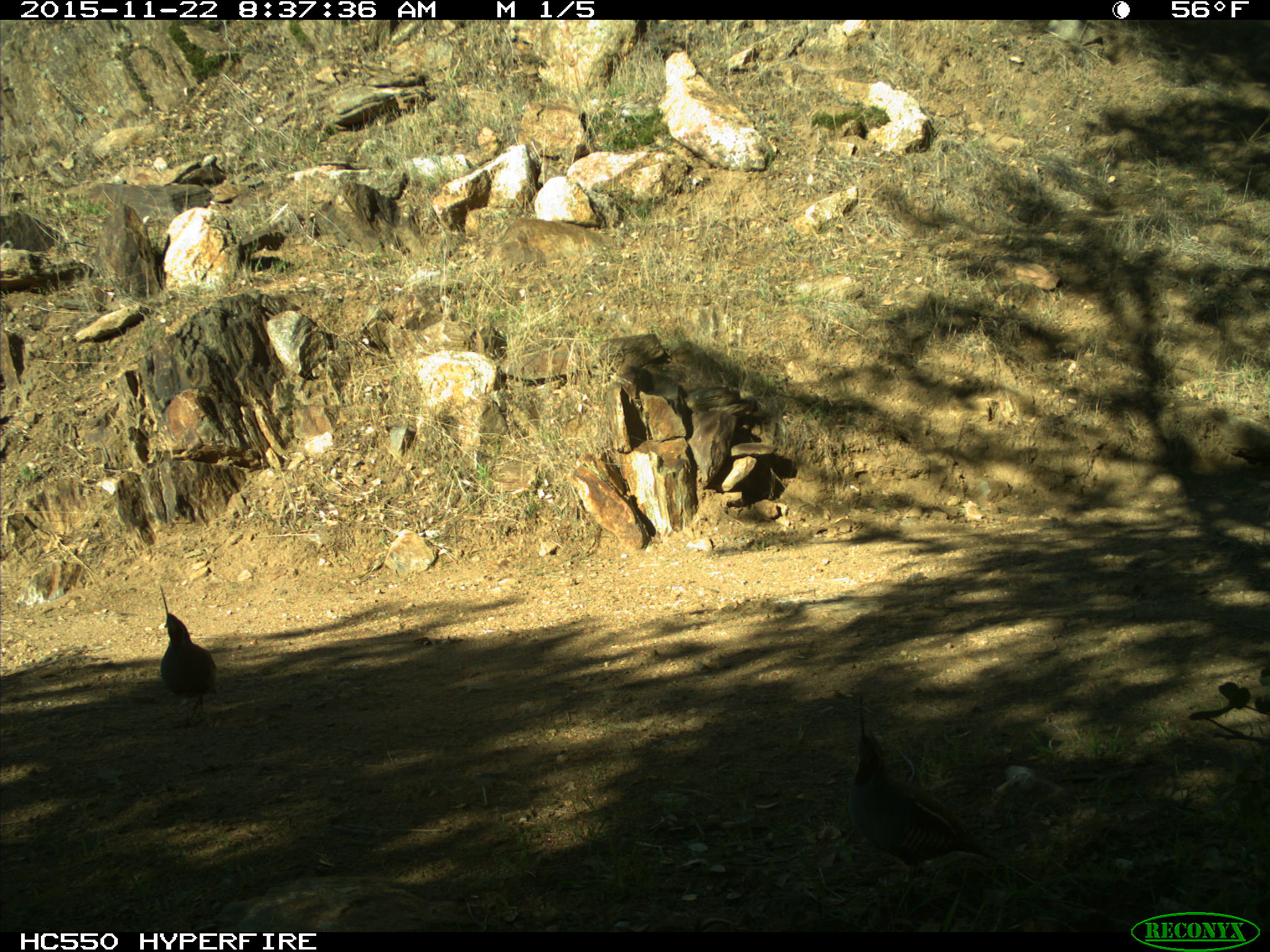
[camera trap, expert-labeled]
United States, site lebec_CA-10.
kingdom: Animalia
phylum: Chordata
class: Aves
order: Galliformes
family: Odontophoridae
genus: Callipepla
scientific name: Callipepla californica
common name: california quail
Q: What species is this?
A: Callipepla californica (california quail).